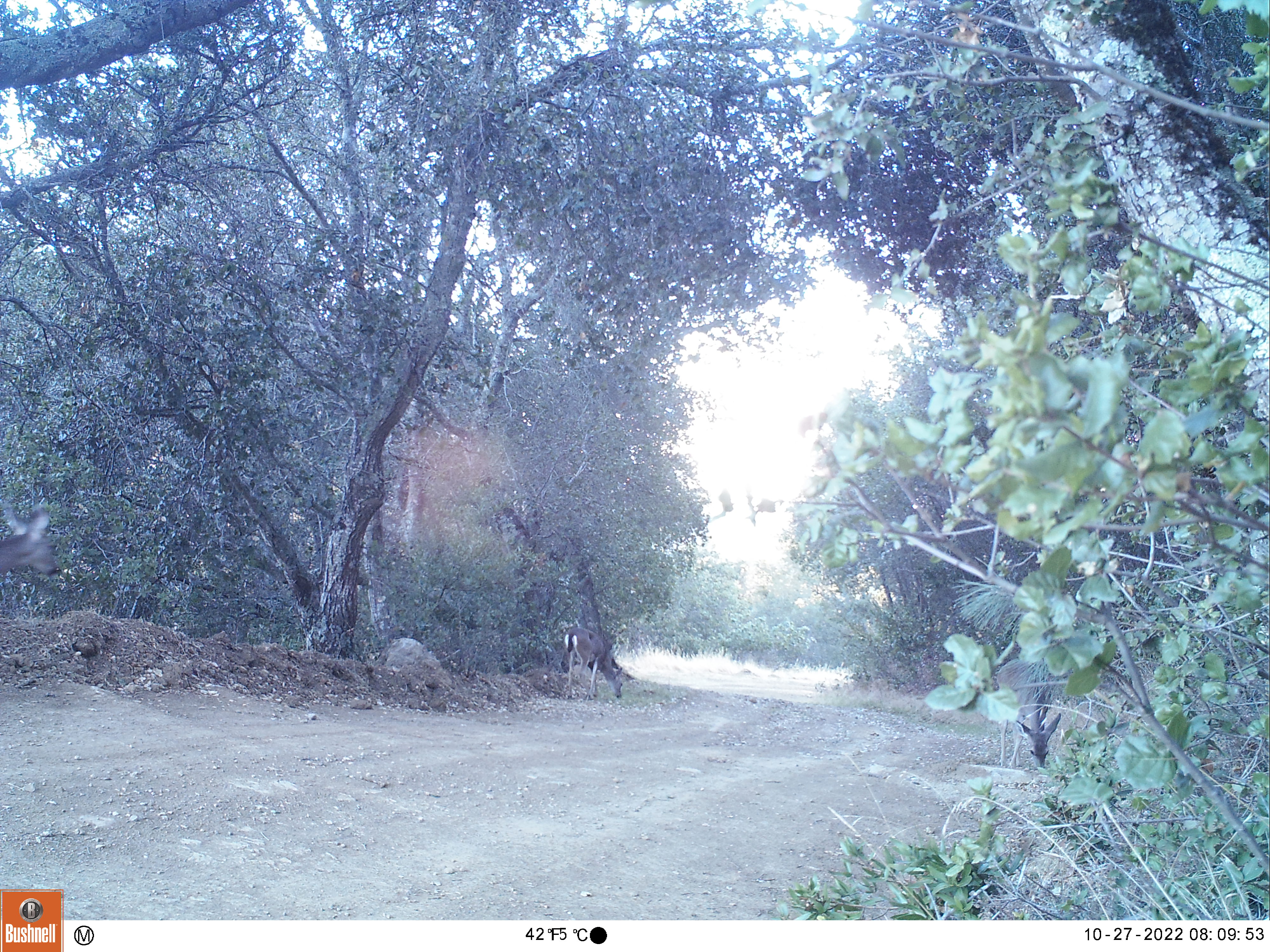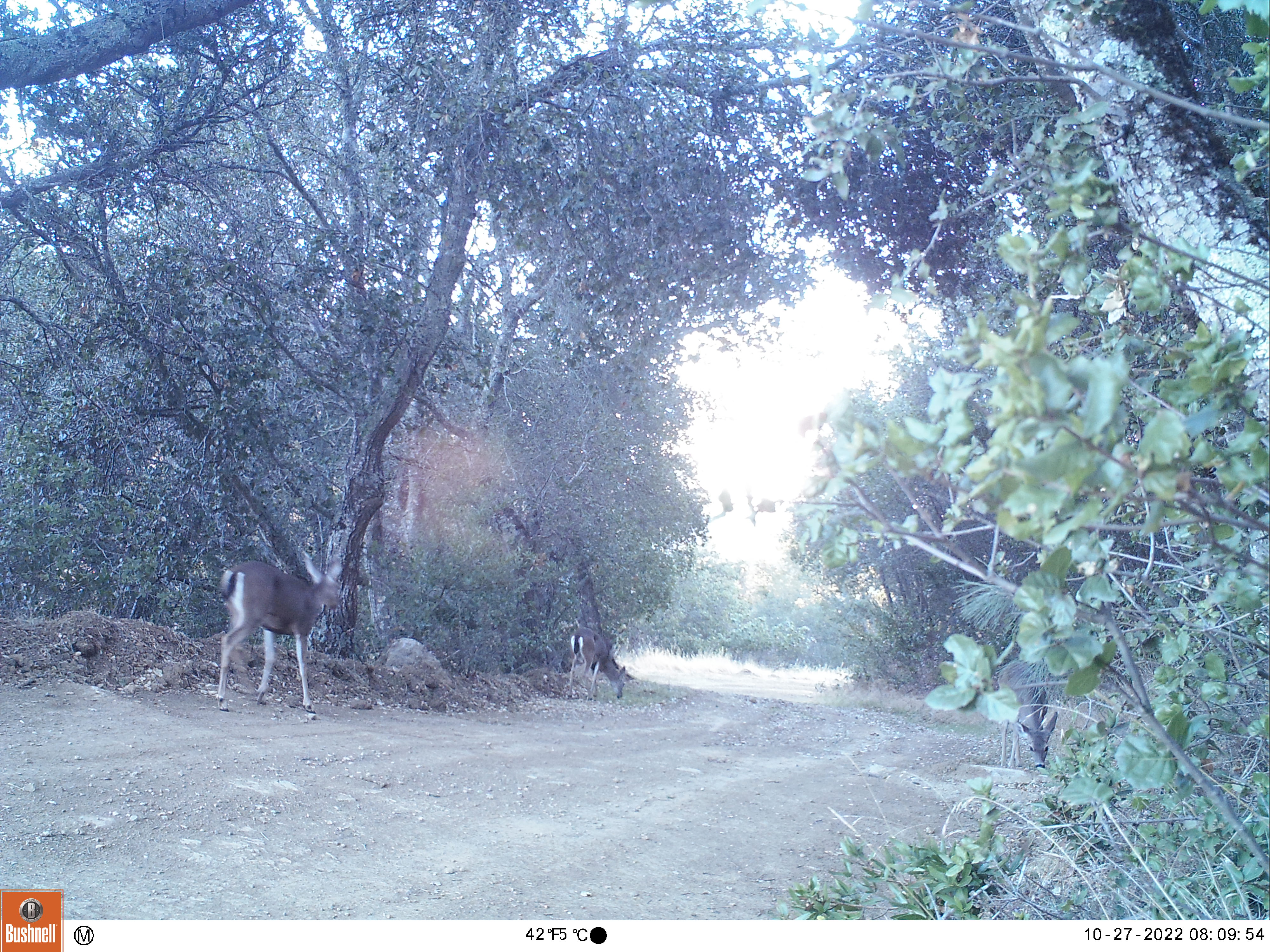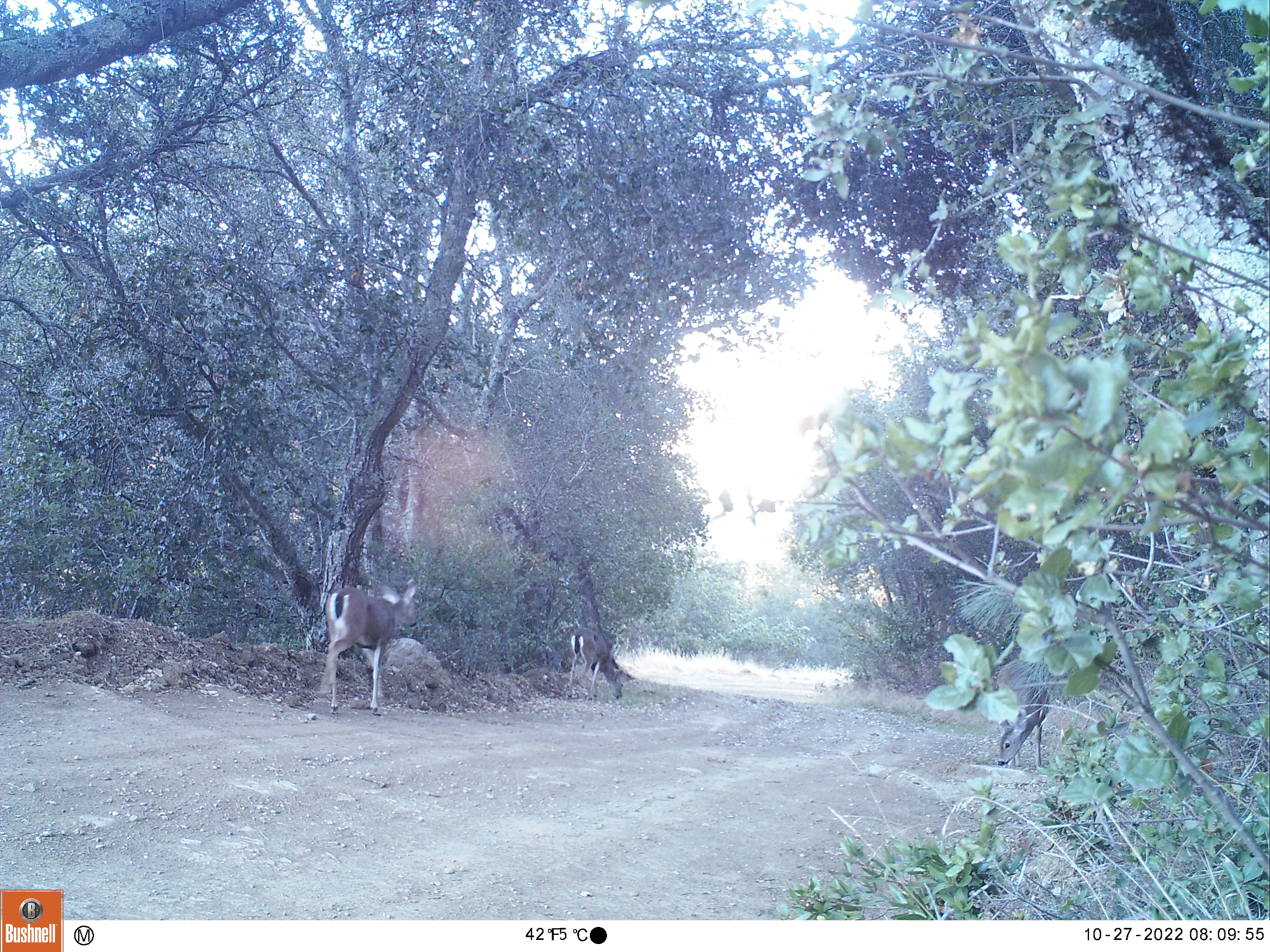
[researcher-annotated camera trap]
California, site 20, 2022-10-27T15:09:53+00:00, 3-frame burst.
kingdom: Animalia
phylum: Chordata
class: Mammalia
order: Artiodactyla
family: Cervidae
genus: Odocoileus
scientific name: Odocoileus hemionus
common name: mule deer